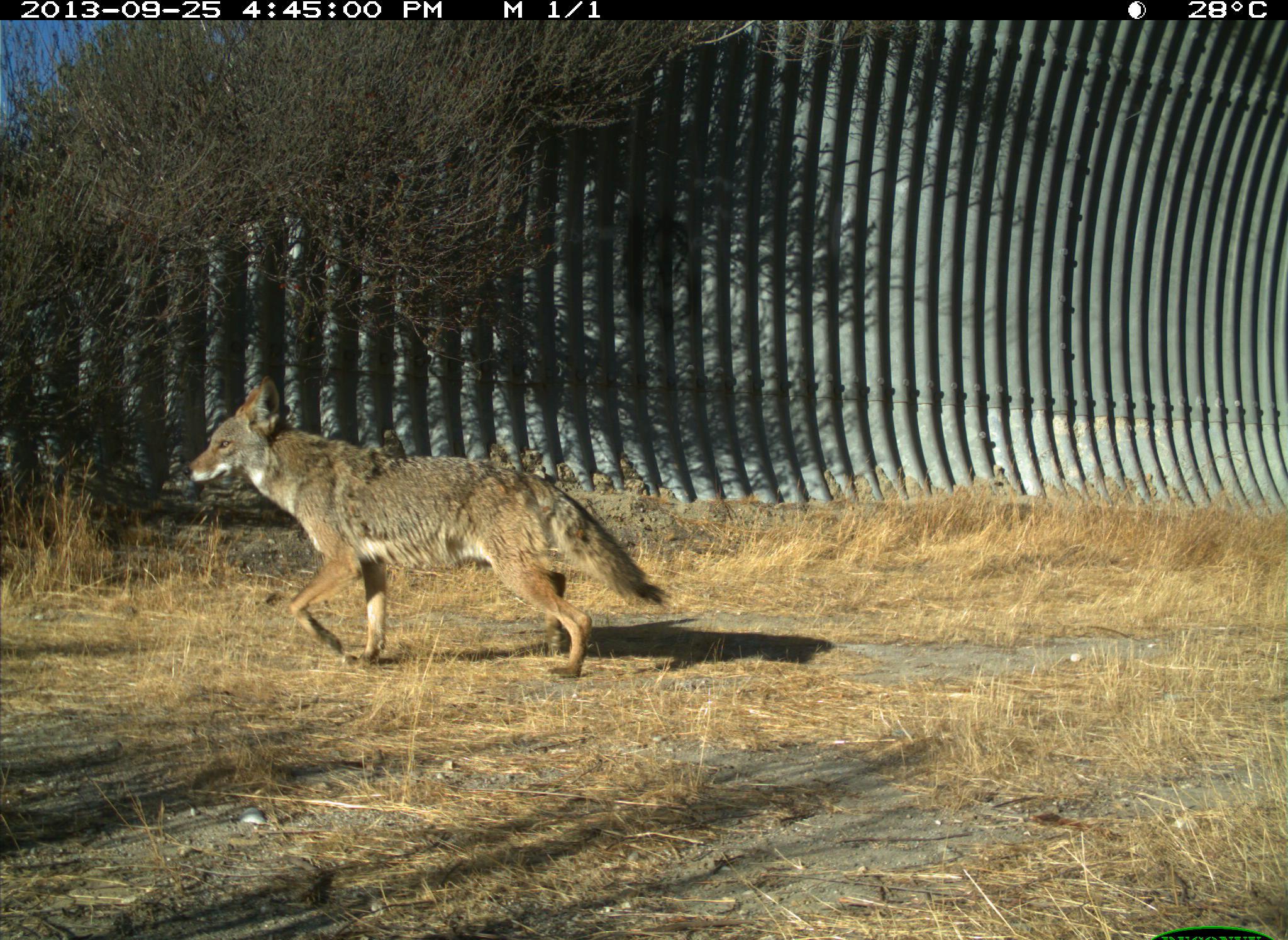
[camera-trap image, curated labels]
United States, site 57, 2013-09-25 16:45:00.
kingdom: Animalia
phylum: Chordata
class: Mammalia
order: Carnivora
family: Canidae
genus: Canis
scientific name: Canis latrans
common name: coyote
Coyote (Canis latrans).